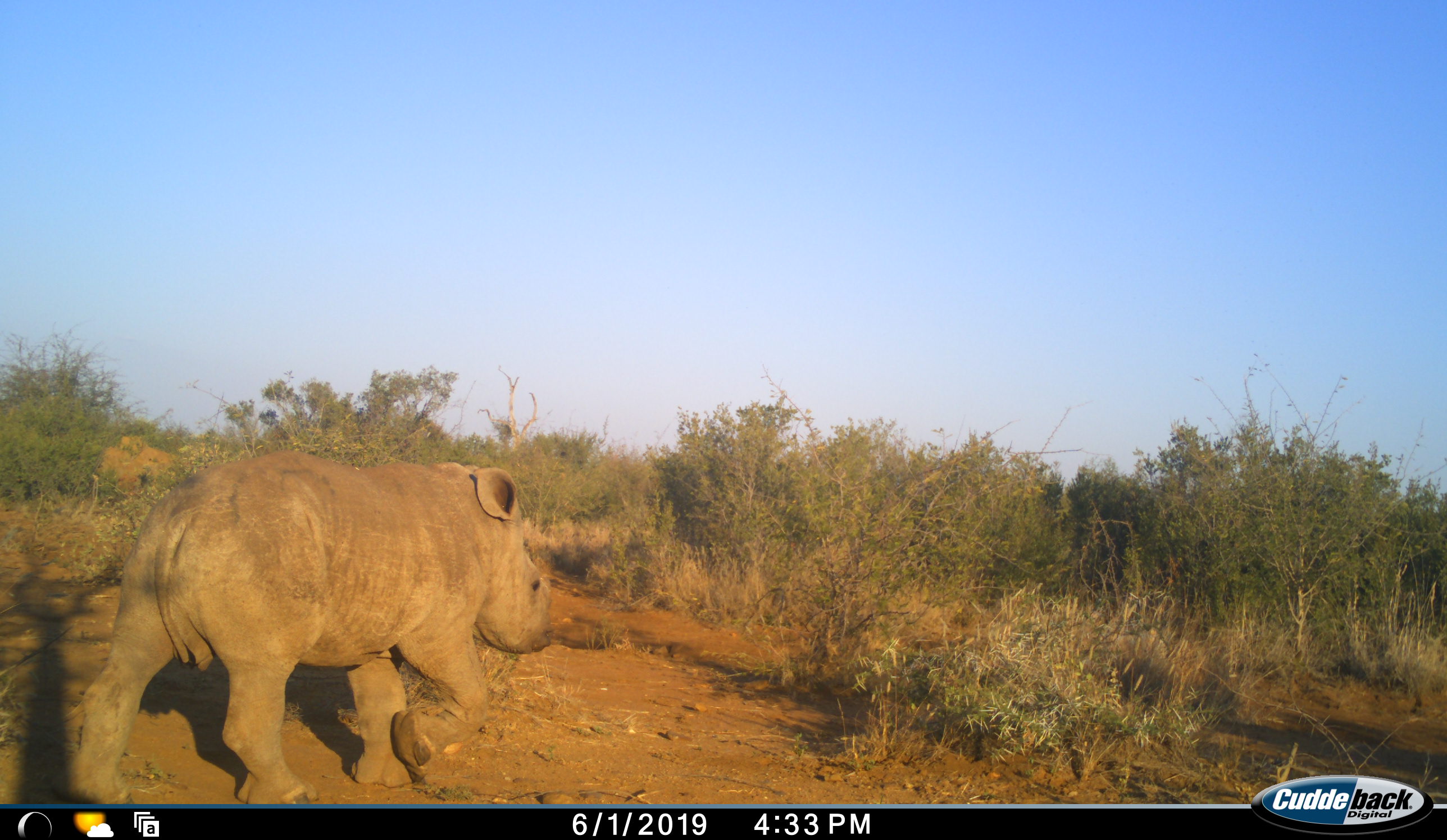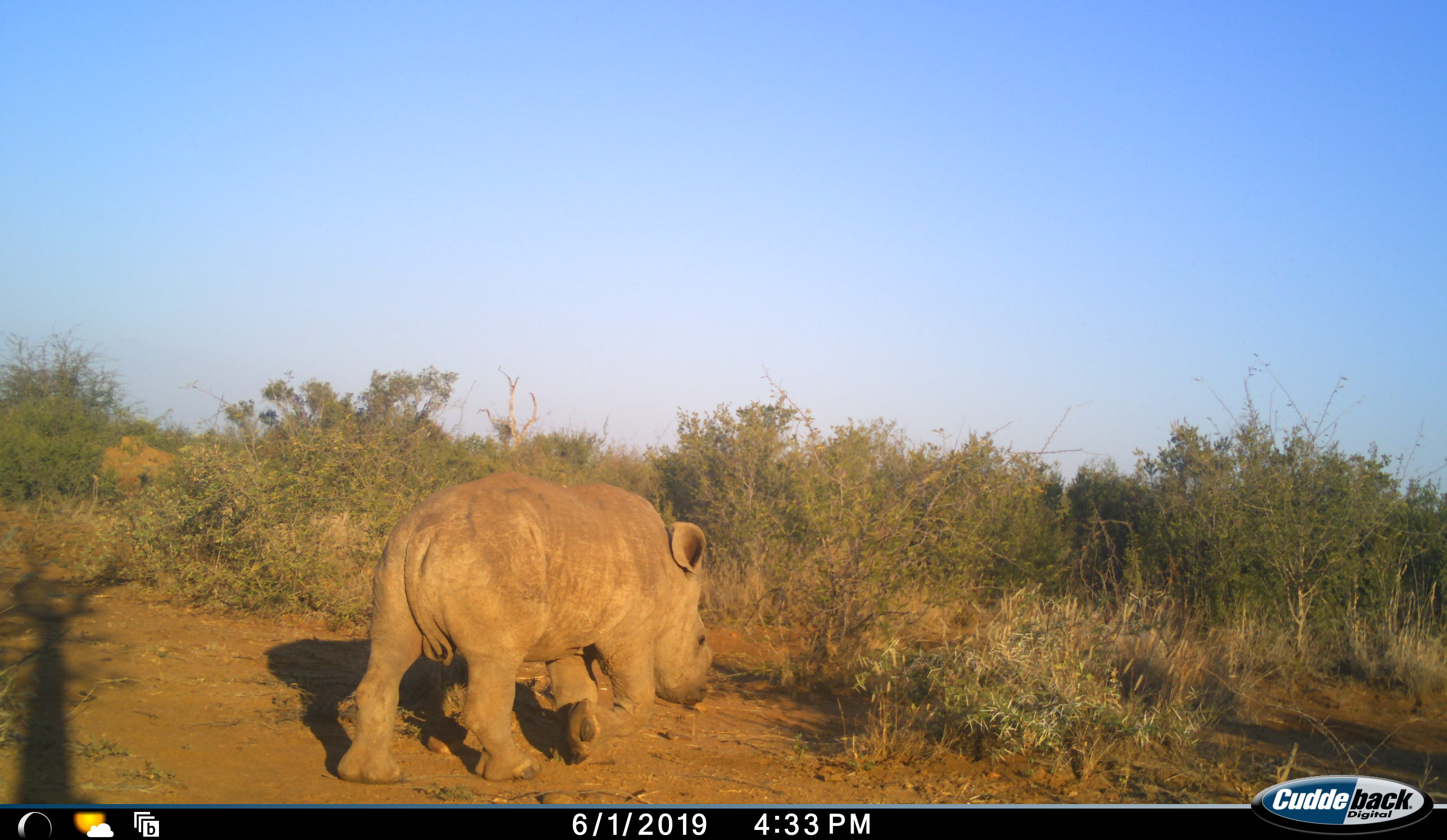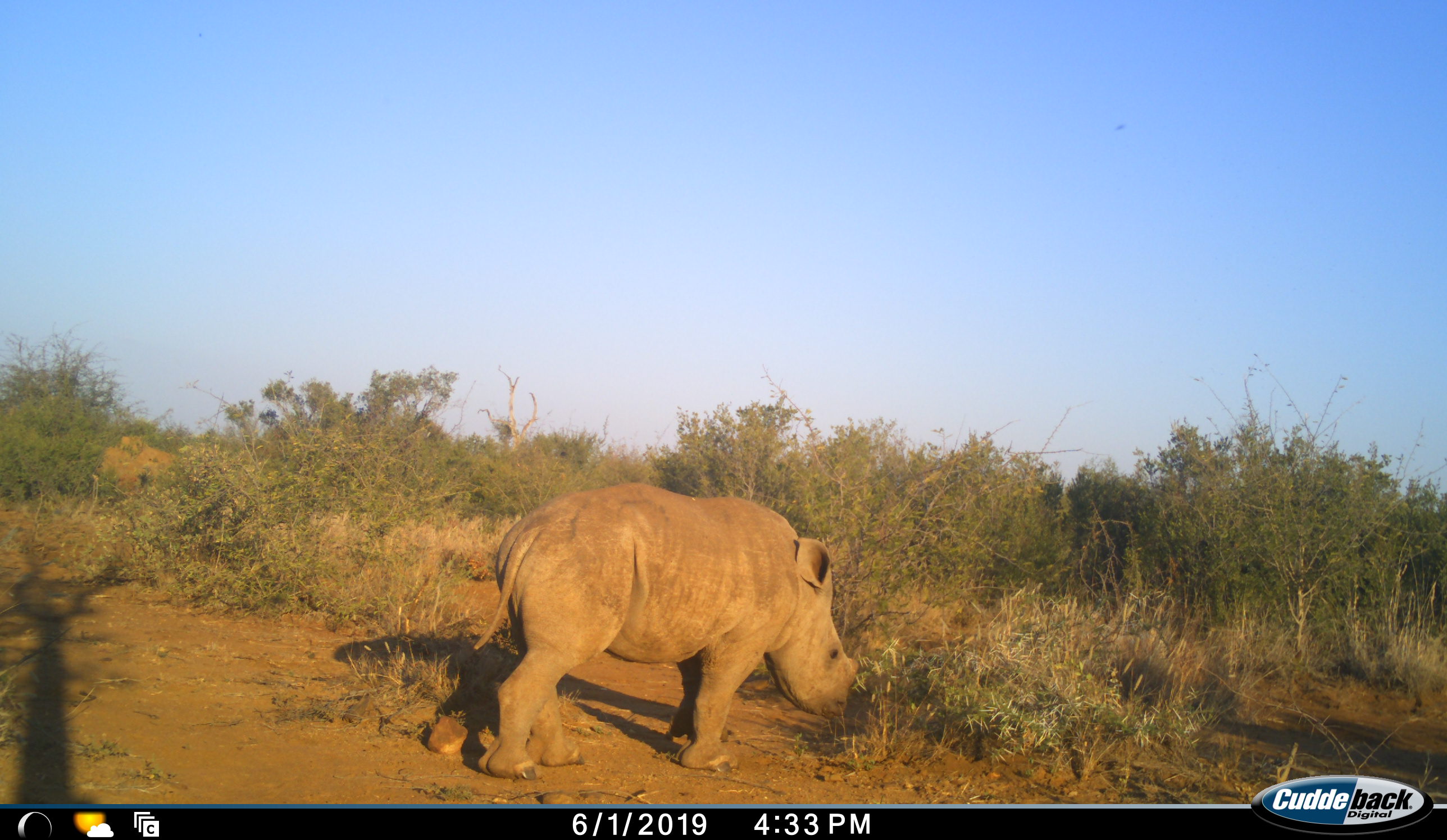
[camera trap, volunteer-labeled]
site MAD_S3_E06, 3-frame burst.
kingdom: Animalia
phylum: Chordata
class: Mammalia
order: Perissodactyla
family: Rhinocerotidae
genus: Ceratotherium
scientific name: Ceratotherium simum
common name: white rhinoceros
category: rhinoceroswhite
Rhinoceroswhite (white rhinoceros) (Ceratotherium simum), count 1. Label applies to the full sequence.